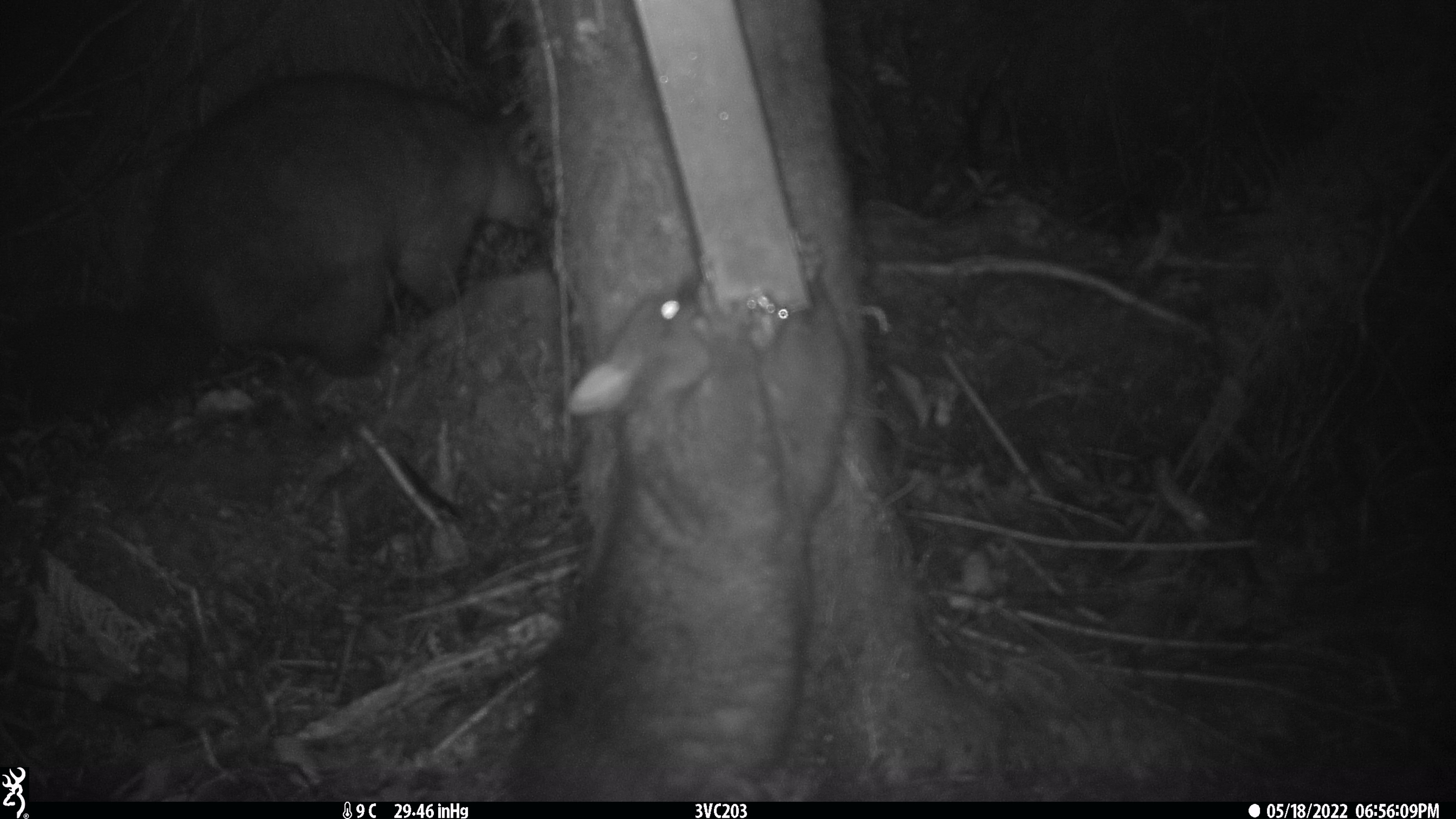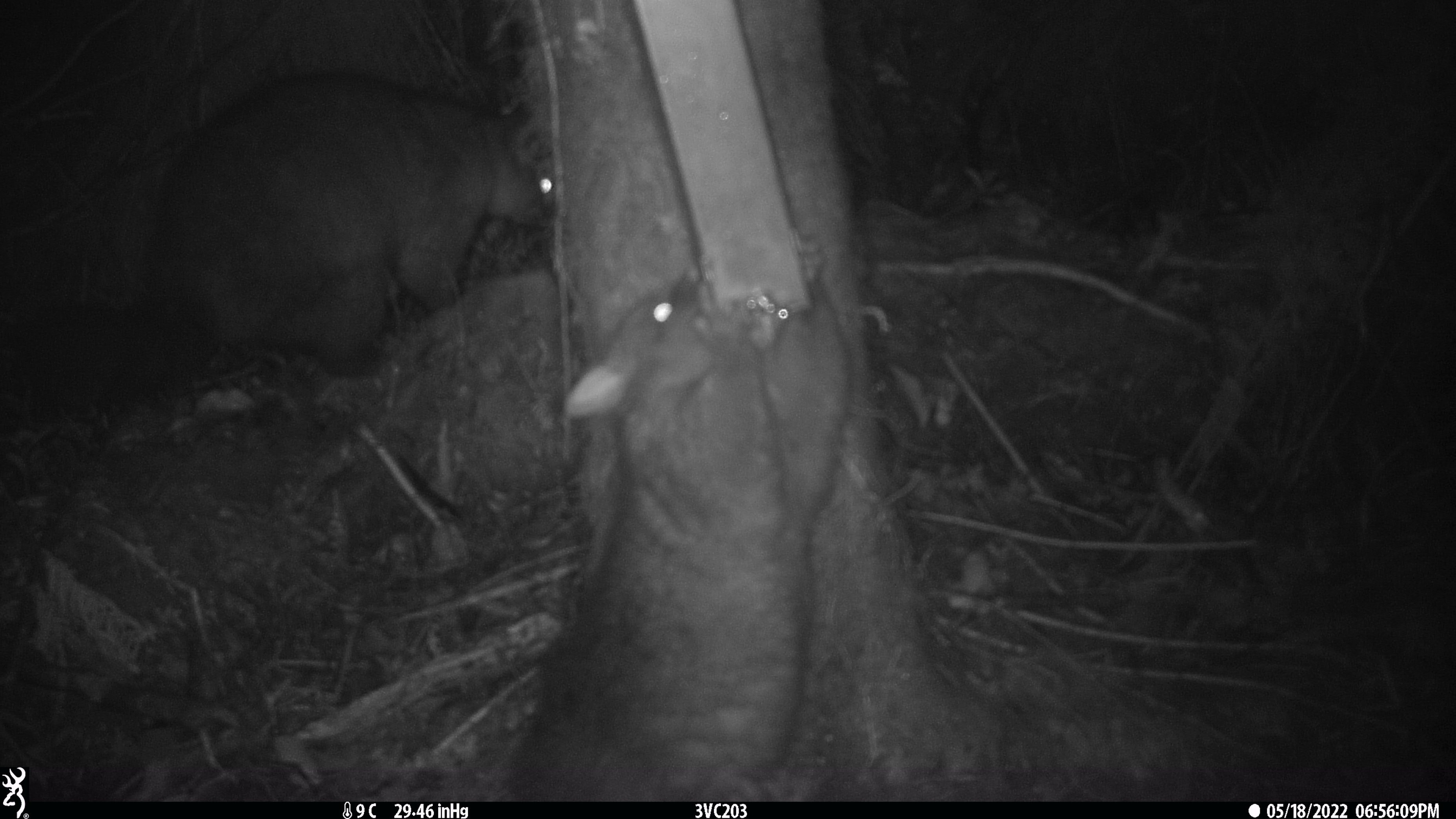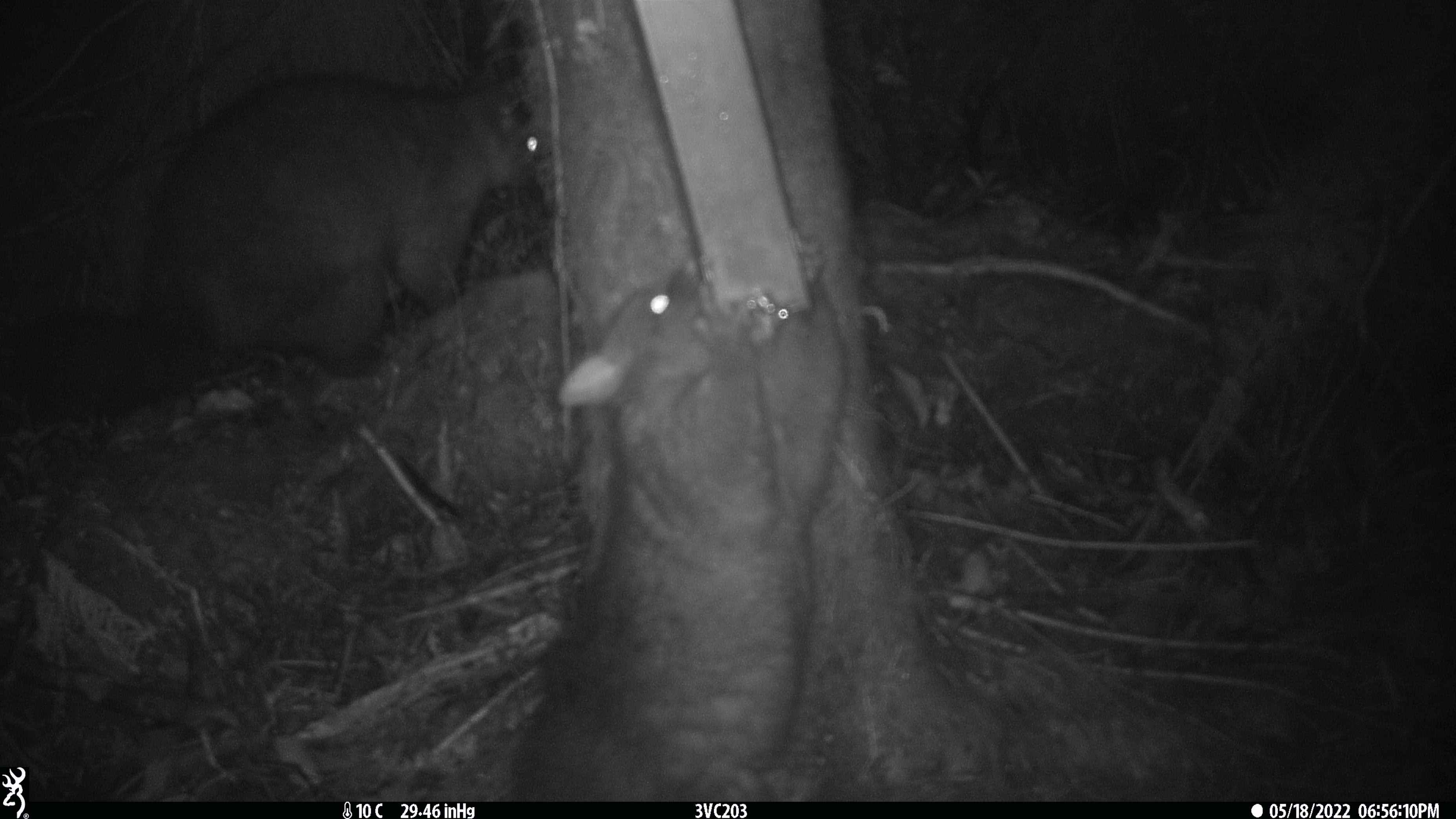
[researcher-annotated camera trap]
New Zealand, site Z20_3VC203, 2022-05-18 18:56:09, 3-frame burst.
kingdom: Animalia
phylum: Chordata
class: Mammalia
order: Diprotodontia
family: Phalangeridae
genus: Trichosurus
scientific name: Trichosurus vulpecula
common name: common brushtail possum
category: possum